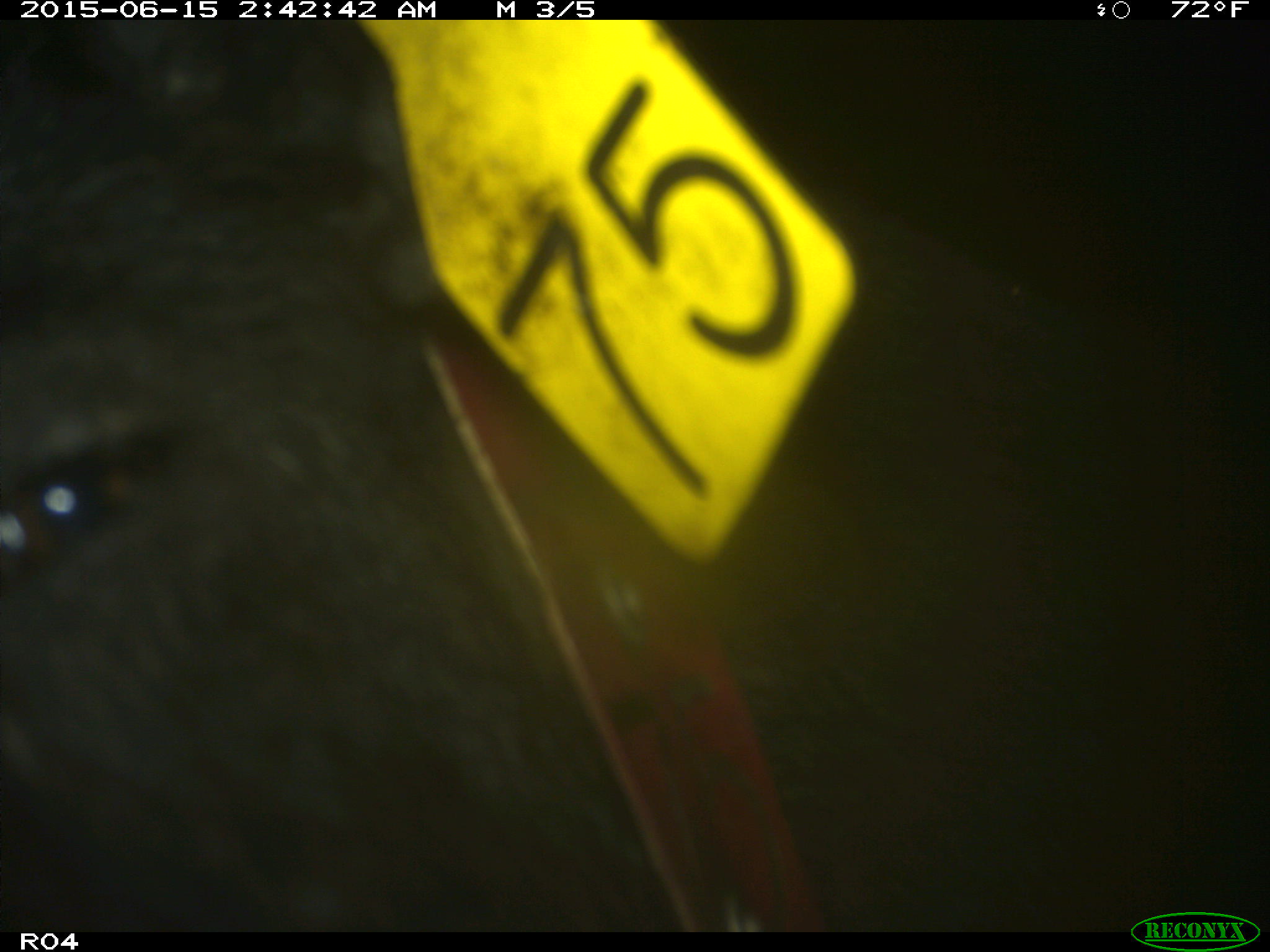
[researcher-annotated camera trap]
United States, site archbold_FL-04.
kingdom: Animalia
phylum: Chordata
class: Mammalia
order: Artiodactyla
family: Suidae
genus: Sus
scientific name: Sus scrofa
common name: wild boar